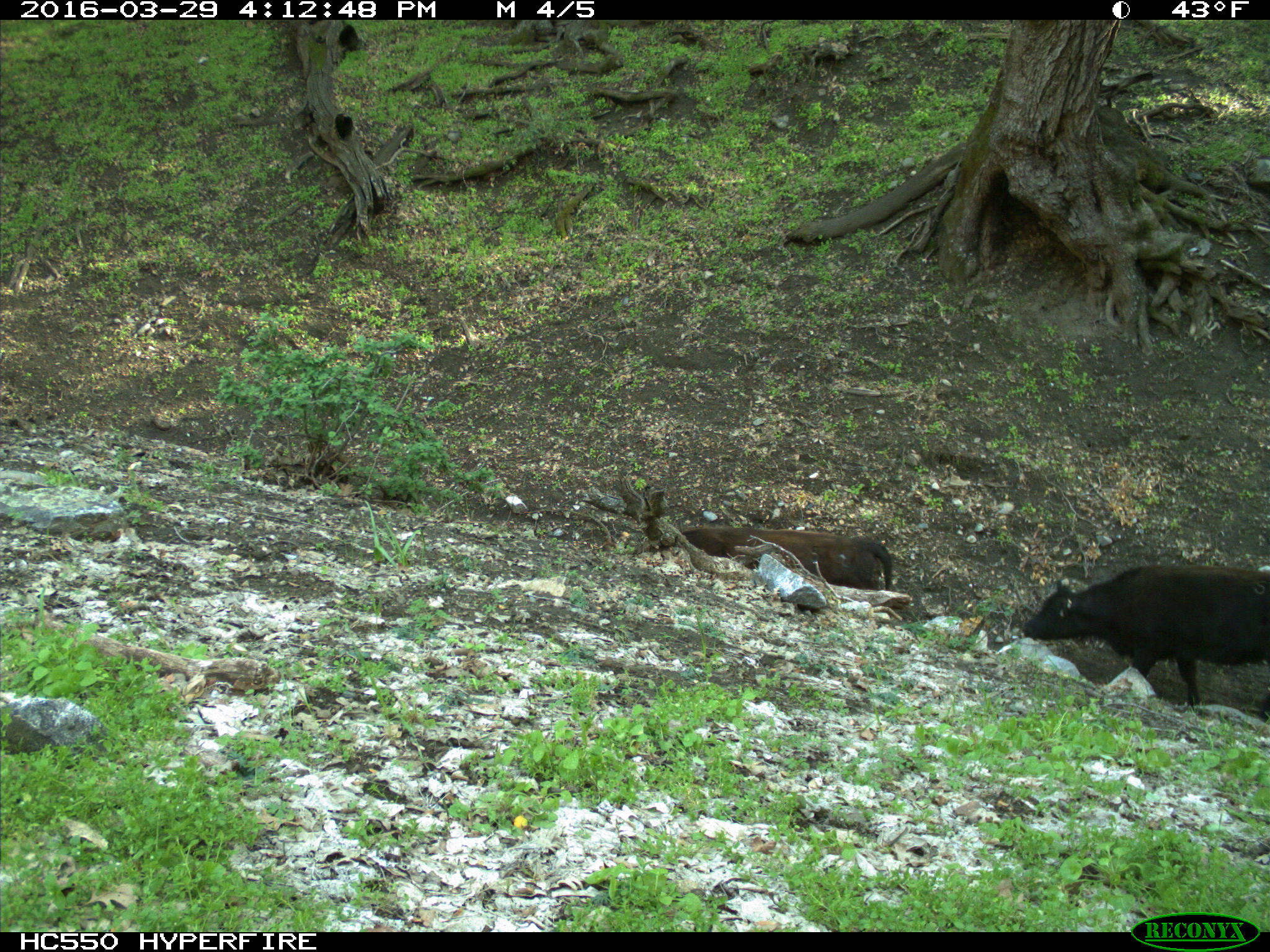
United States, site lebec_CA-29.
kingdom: Animalia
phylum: Chordata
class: Mammalia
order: Artiodactyla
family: Bovidae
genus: Bos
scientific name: Bos taurus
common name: domestic cow